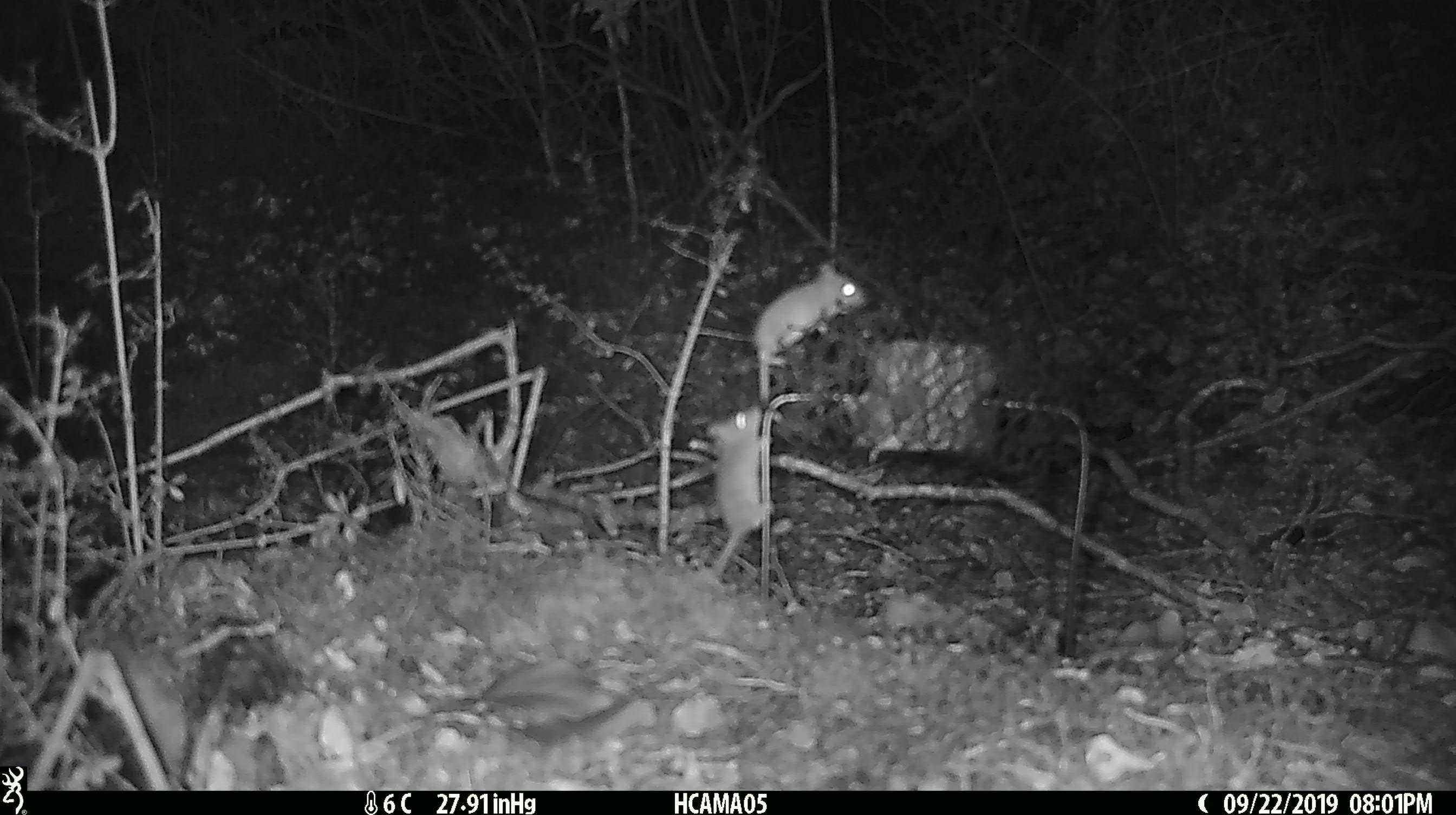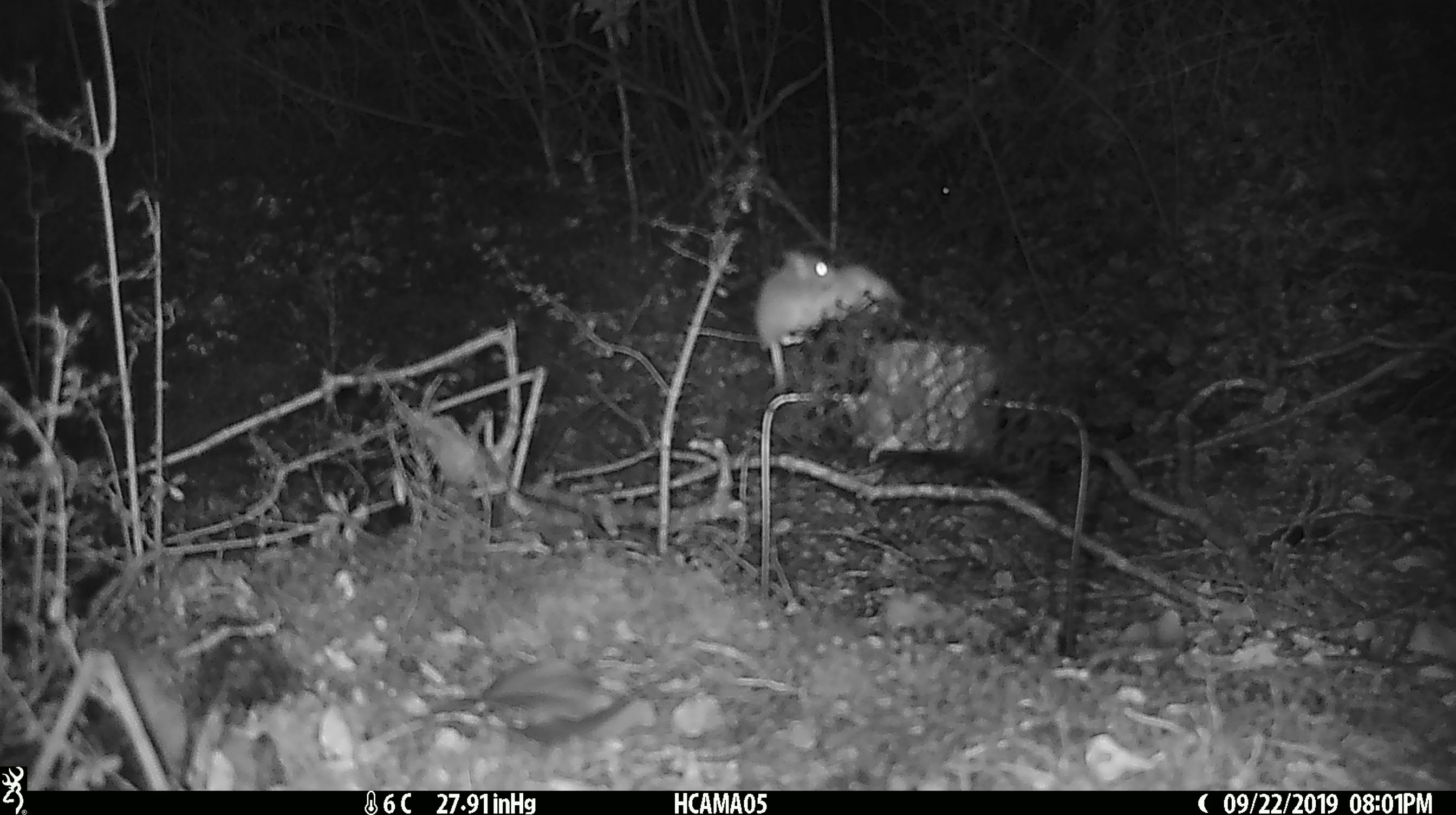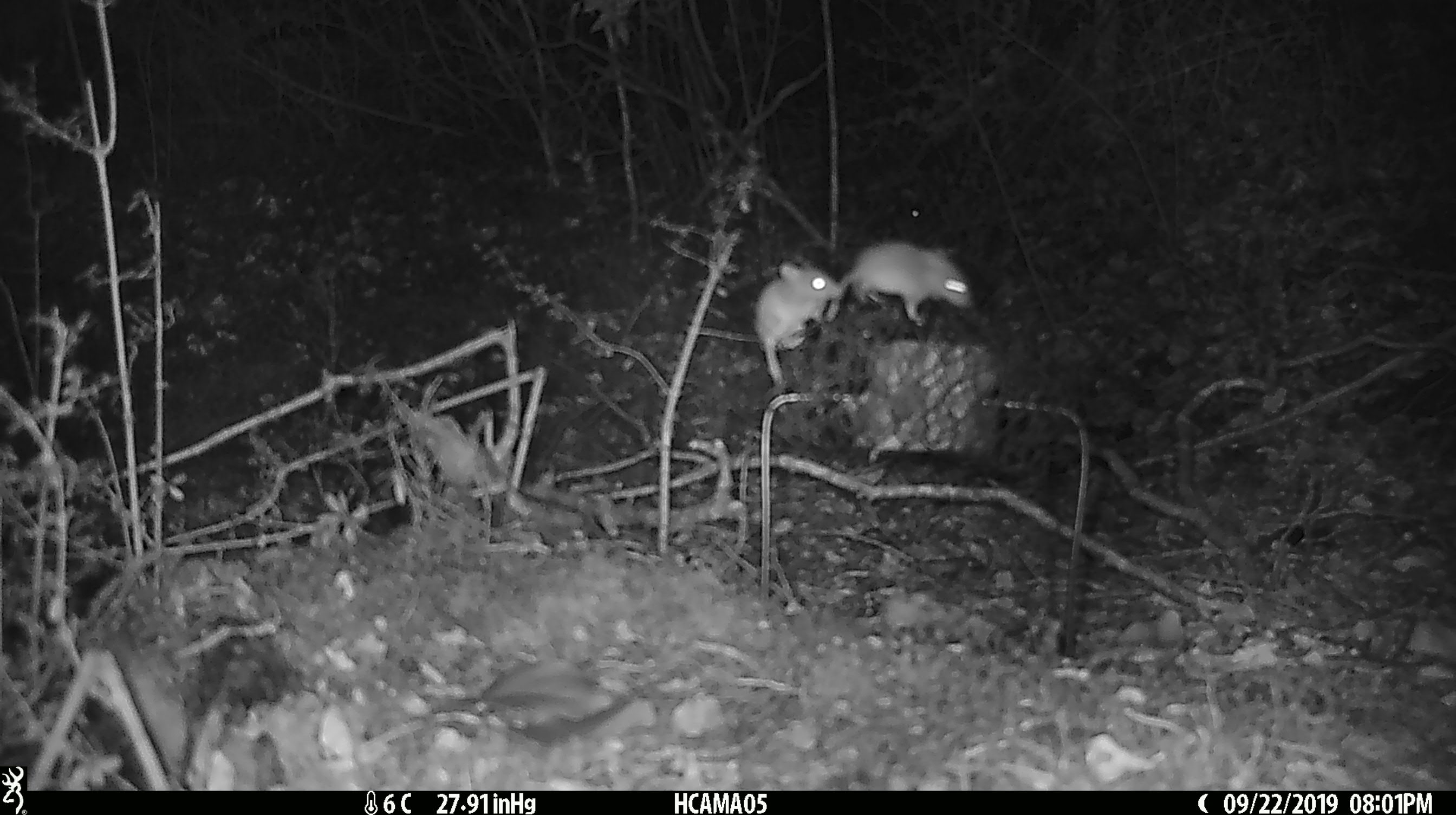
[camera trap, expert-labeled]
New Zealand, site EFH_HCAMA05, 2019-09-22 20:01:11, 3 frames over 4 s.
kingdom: Animalia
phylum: Chordata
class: Mammalia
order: Rodentia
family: Muridae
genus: Mus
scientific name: Mus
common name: mouse